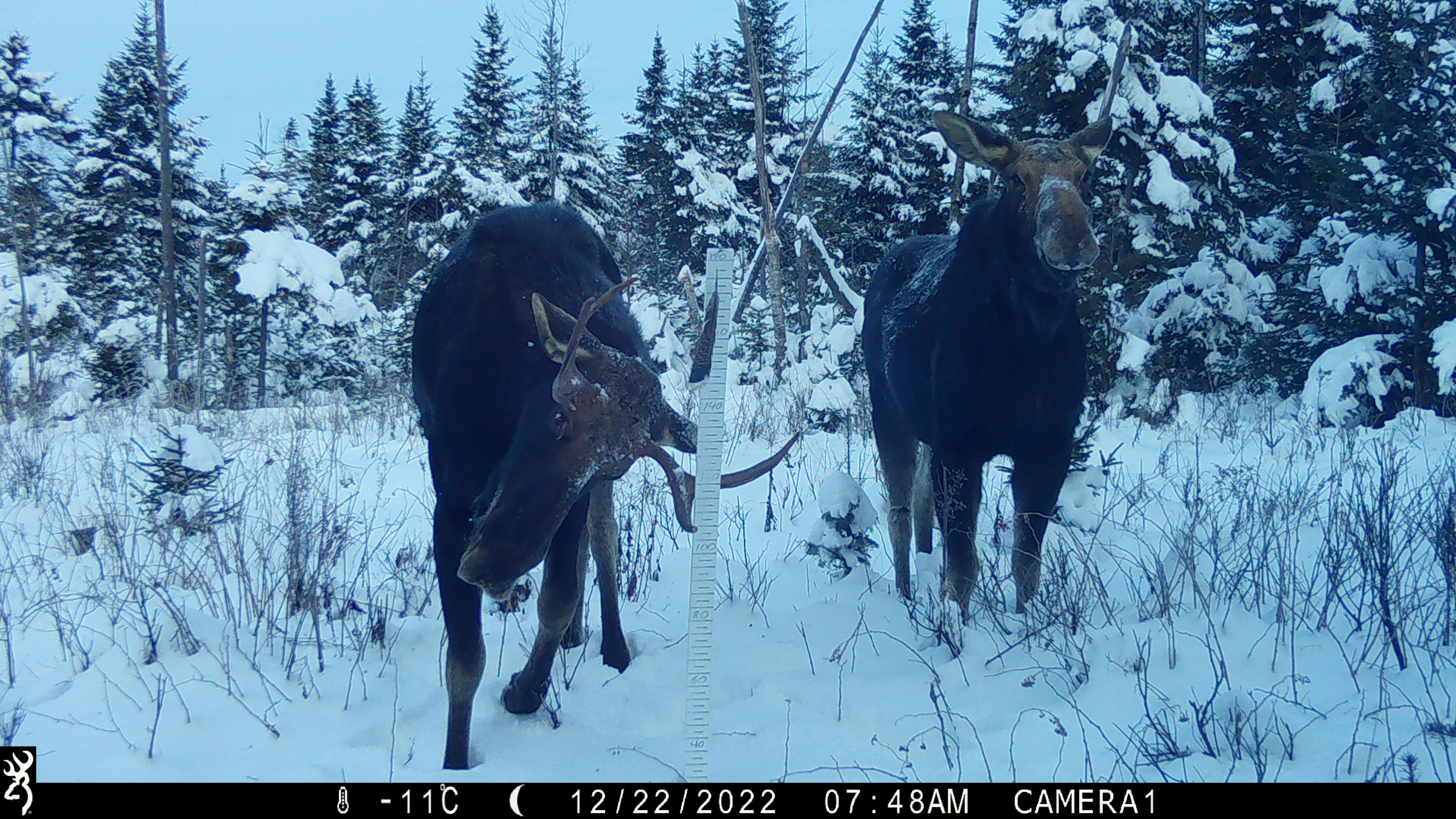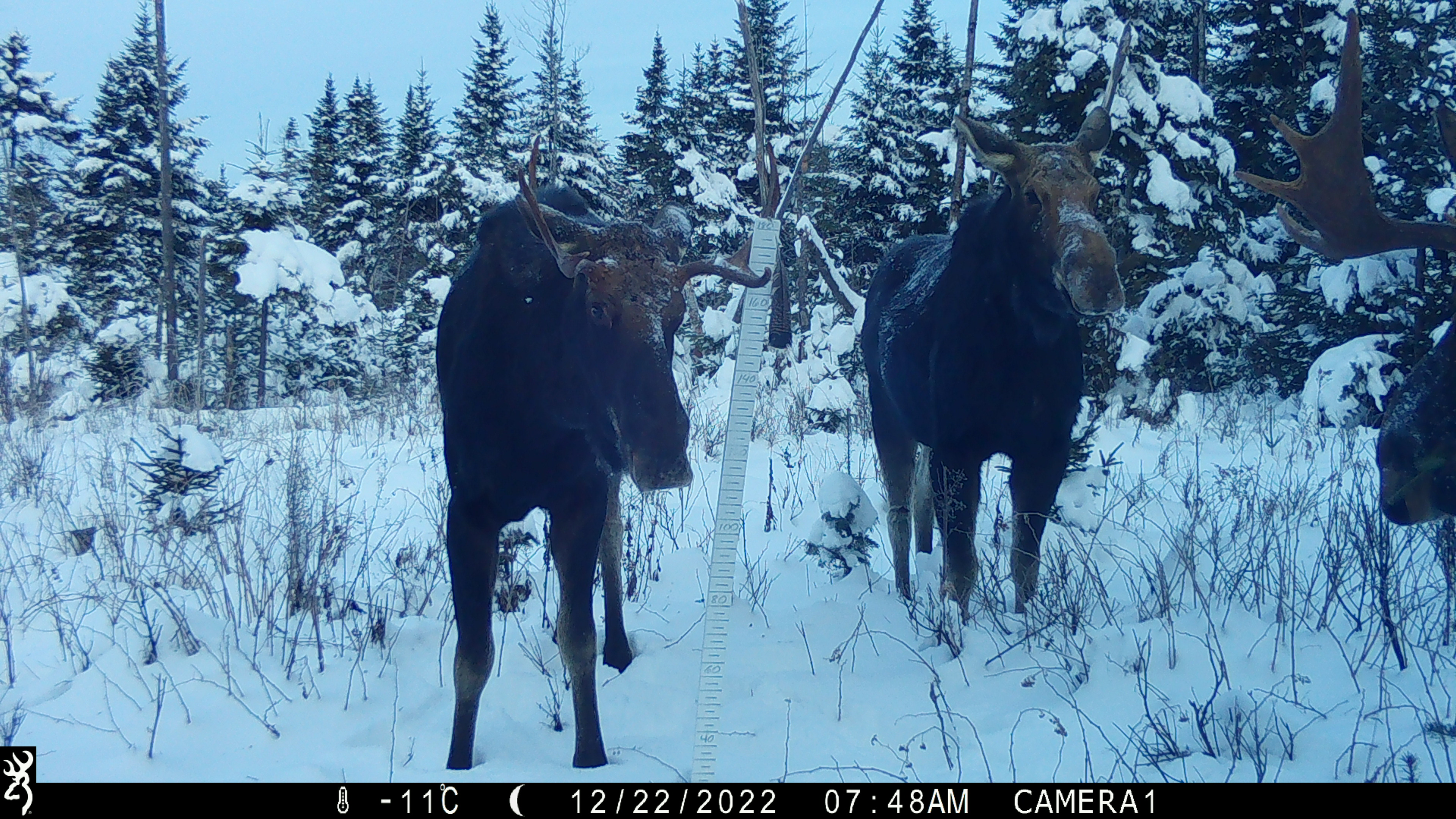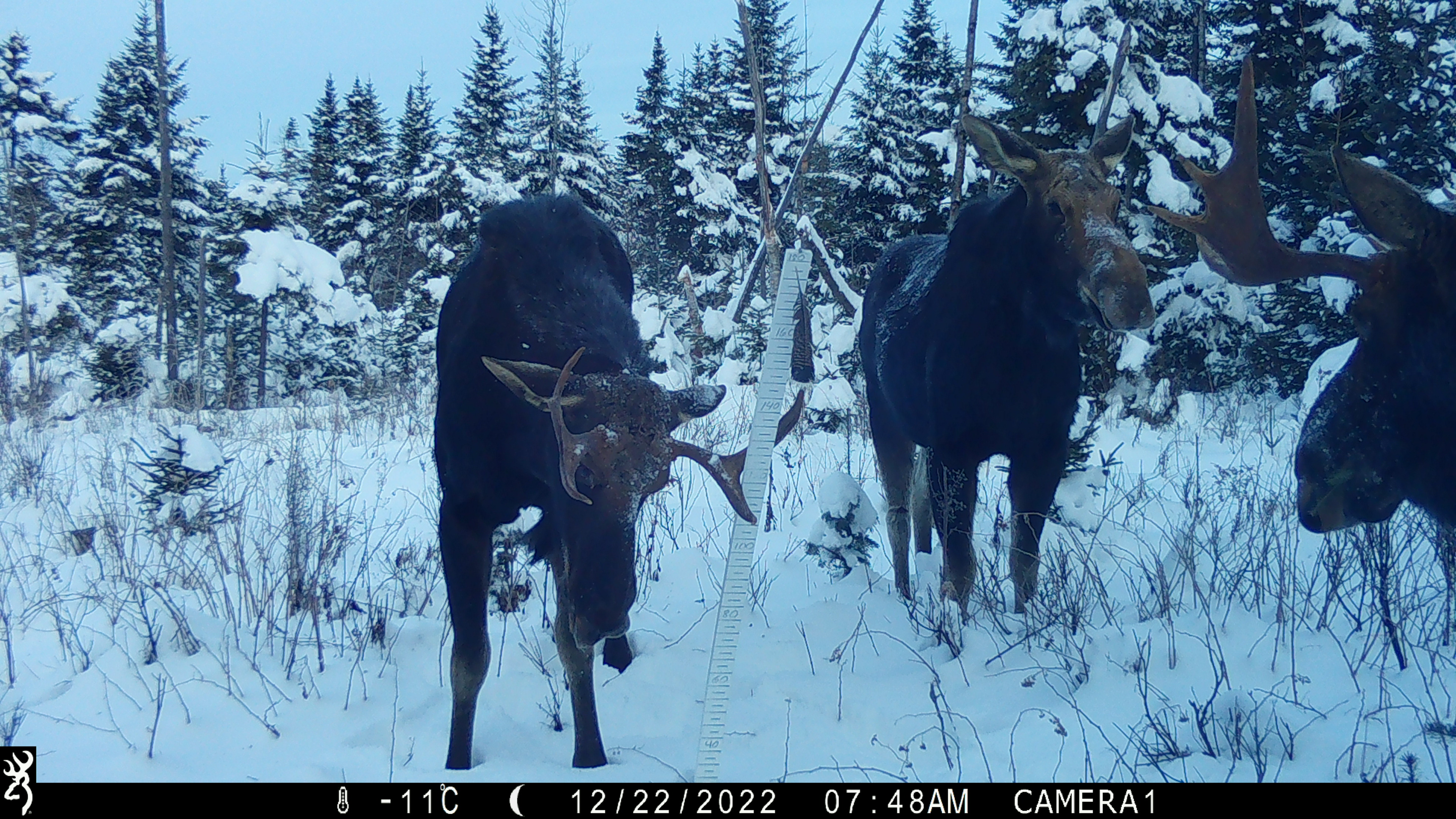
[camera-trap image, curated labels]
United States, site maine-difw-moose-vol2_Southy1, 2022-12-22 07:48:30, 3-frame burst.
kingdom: Animalia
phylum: Chordata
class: Mammalia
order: Artiodactyla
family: Cervidae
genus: Alces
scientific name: Alces alces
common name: moose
Moose (Alces alces).